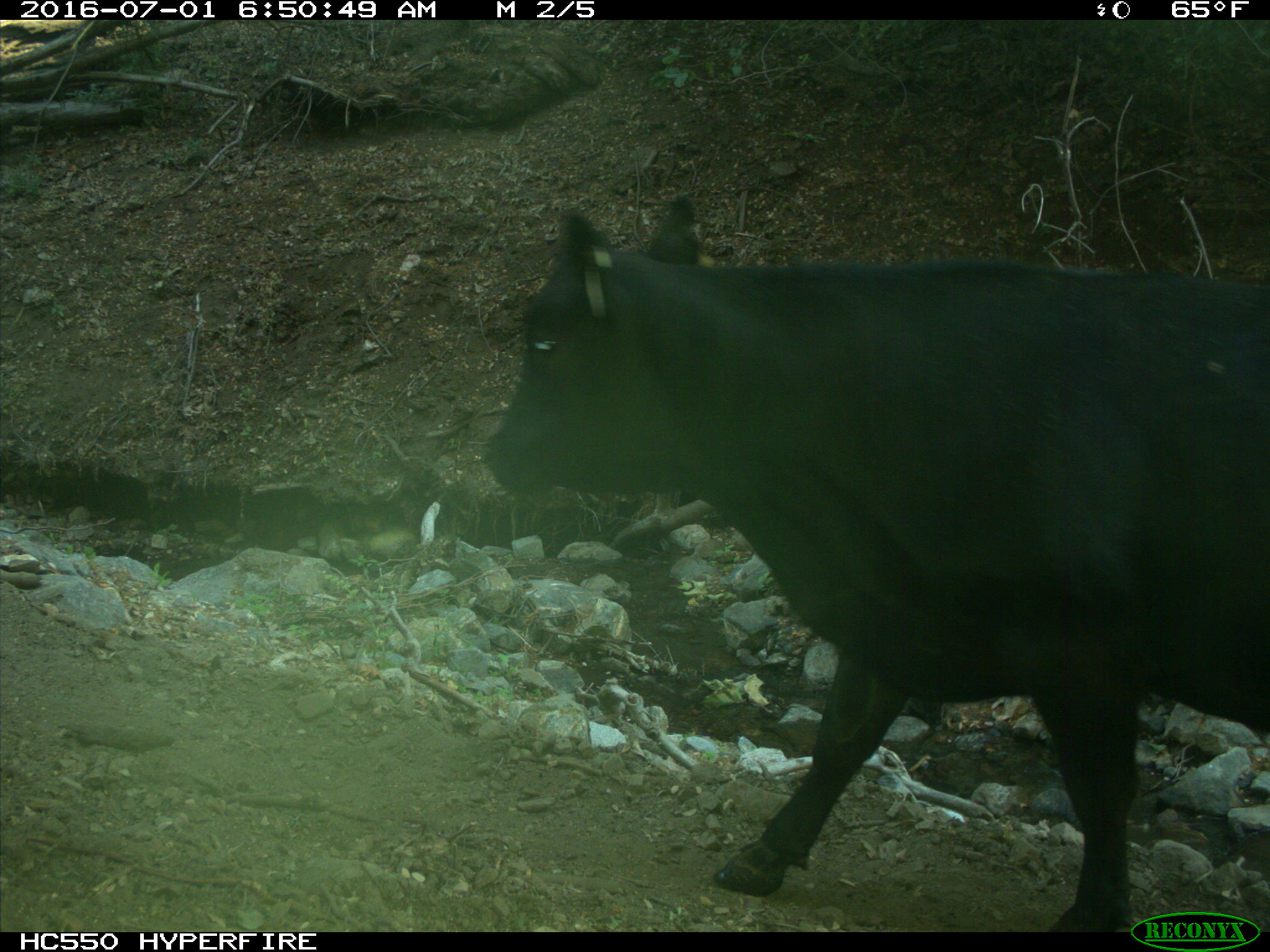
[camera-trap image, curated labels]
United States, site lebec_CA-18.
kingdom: Animalia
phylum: Chordata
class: Mammalia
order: Artiodactyla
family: Bovidae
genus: Bos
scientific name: Bos taurus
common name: domestic cow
Bos taurus (domestic cow).